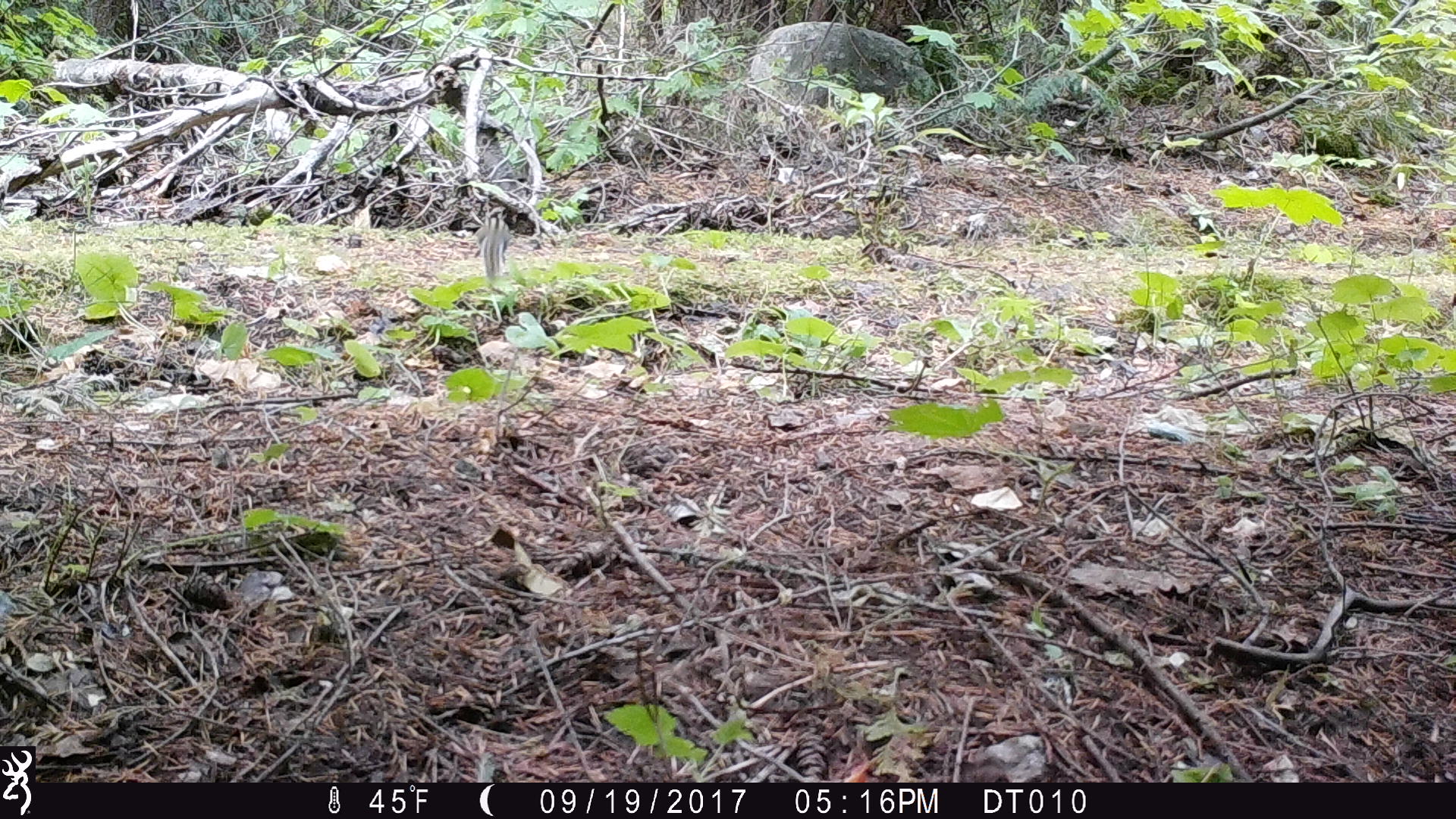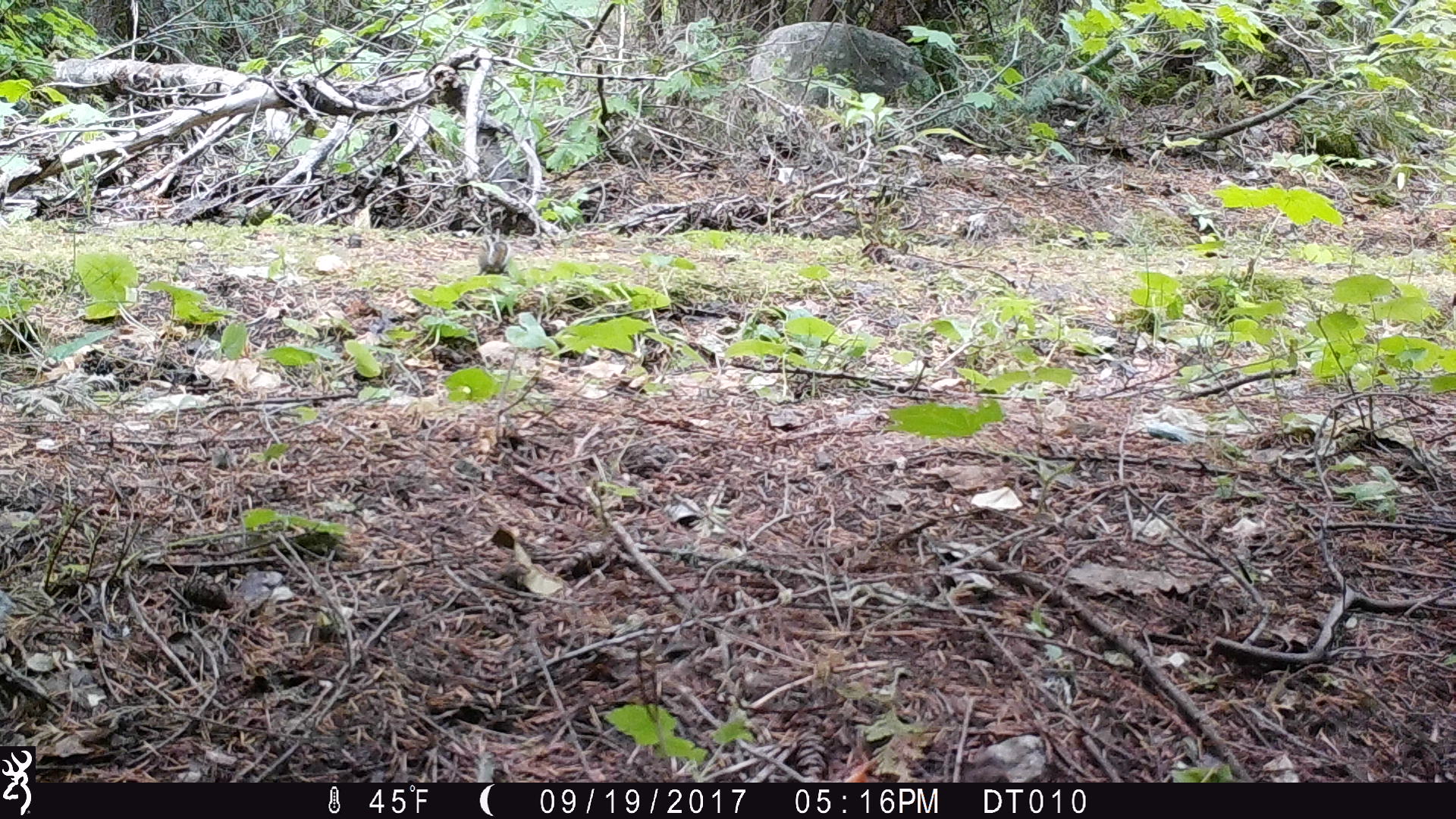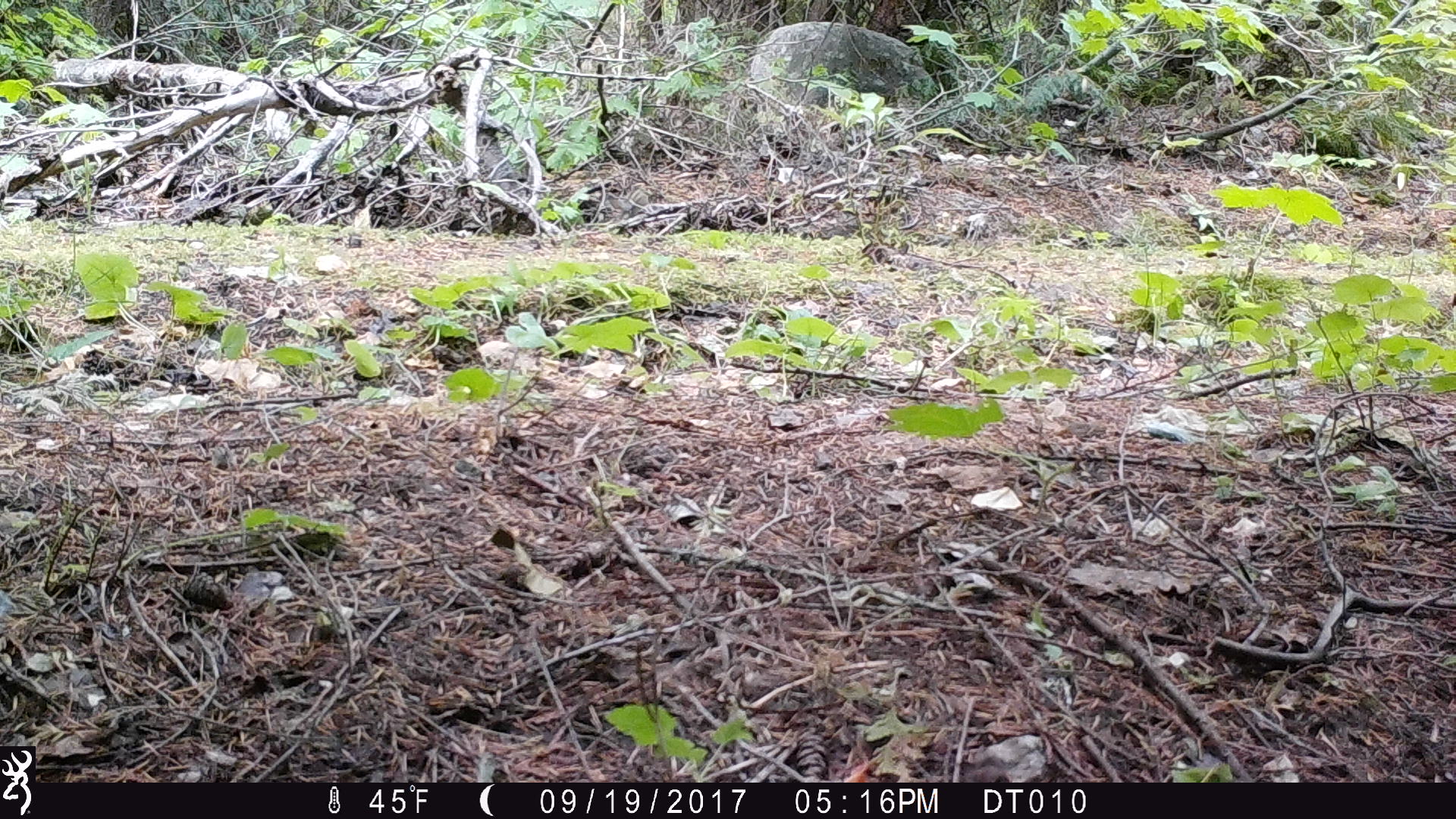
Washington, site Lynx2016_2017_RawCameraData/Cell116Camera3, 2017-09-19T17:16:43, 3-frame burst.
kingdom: Animalia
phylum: Chordata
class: Mammalia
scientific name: Mammalia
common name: small mammal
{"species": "small mammal (Mammalia)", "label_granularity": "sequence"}